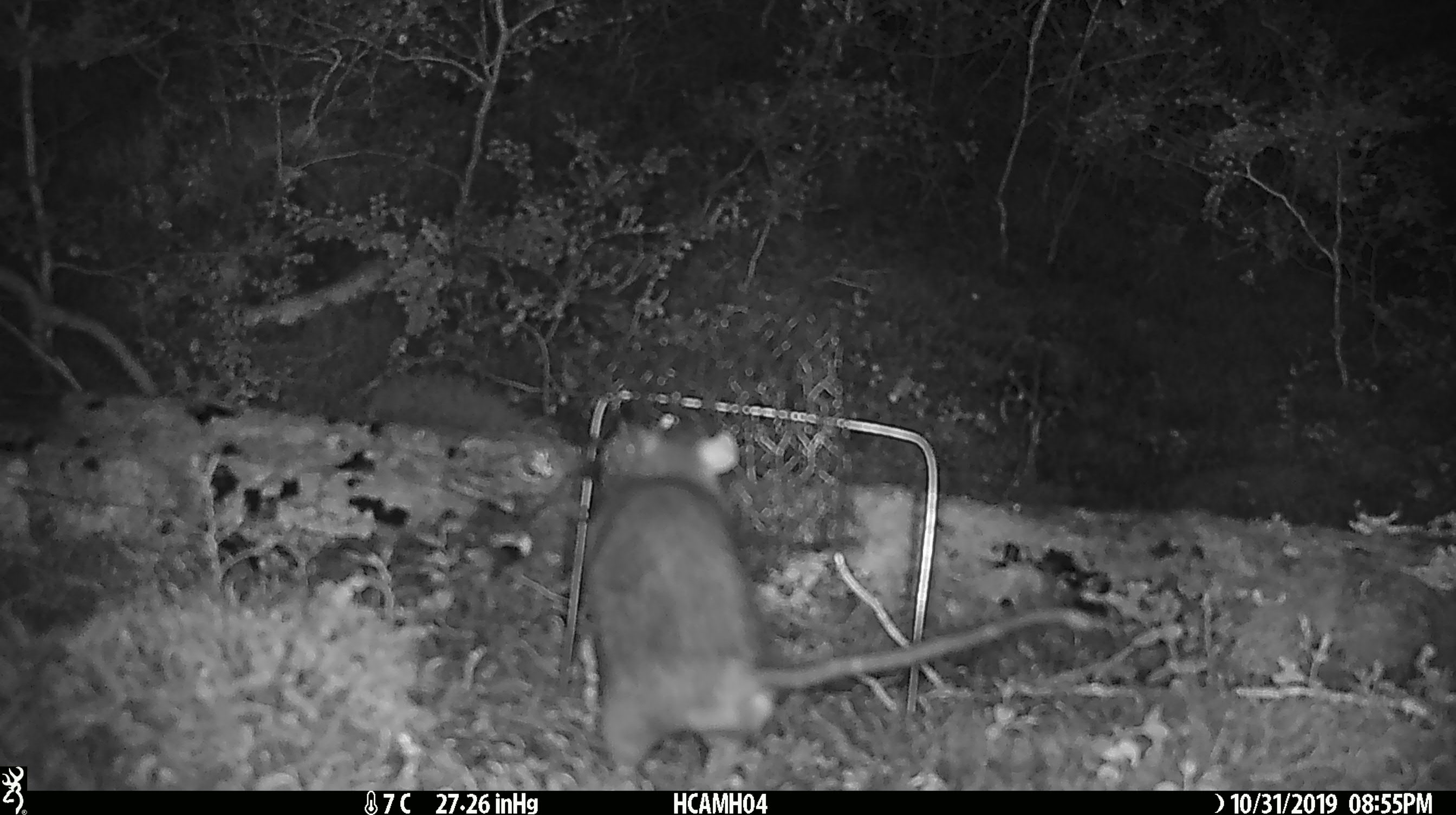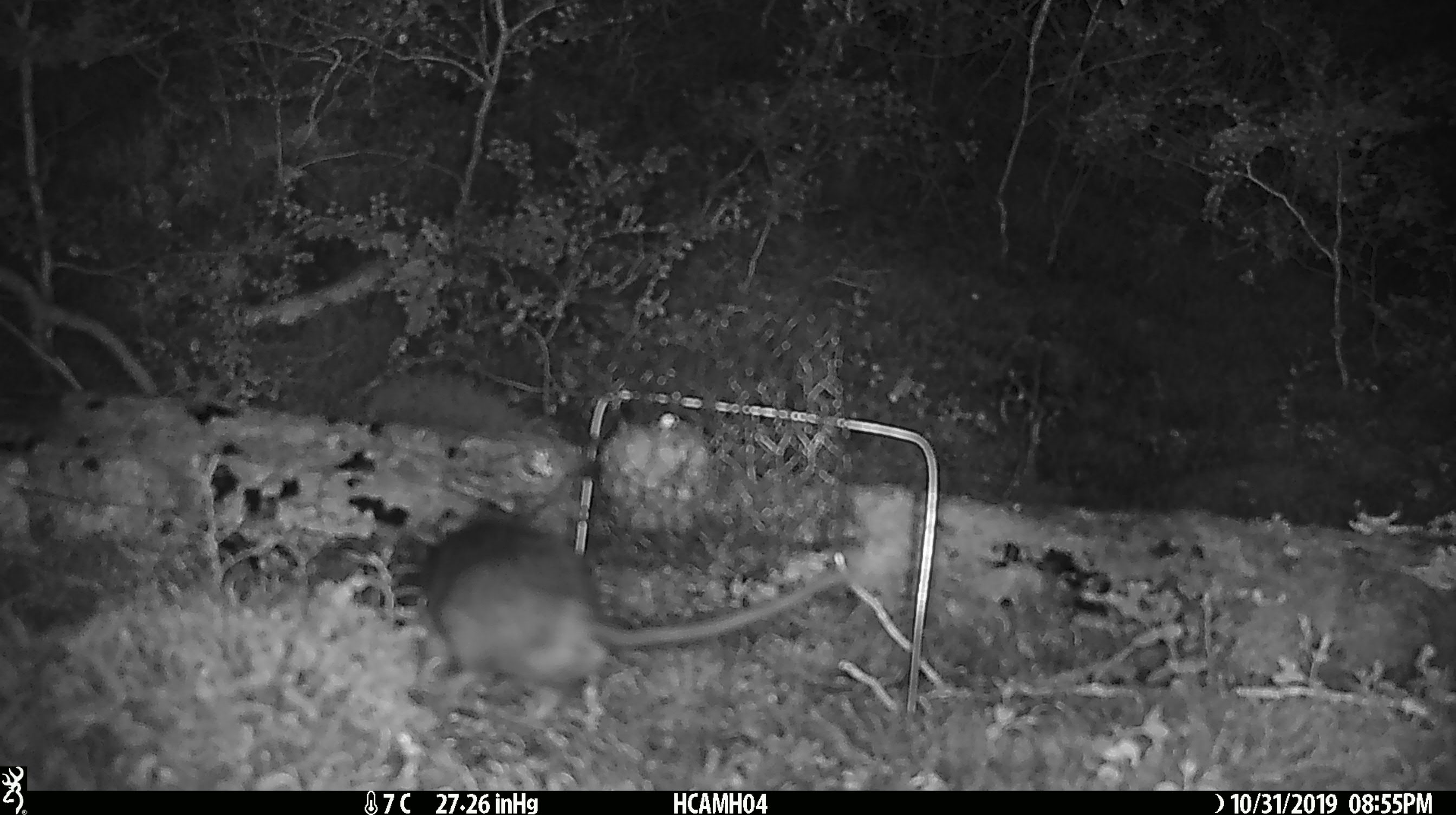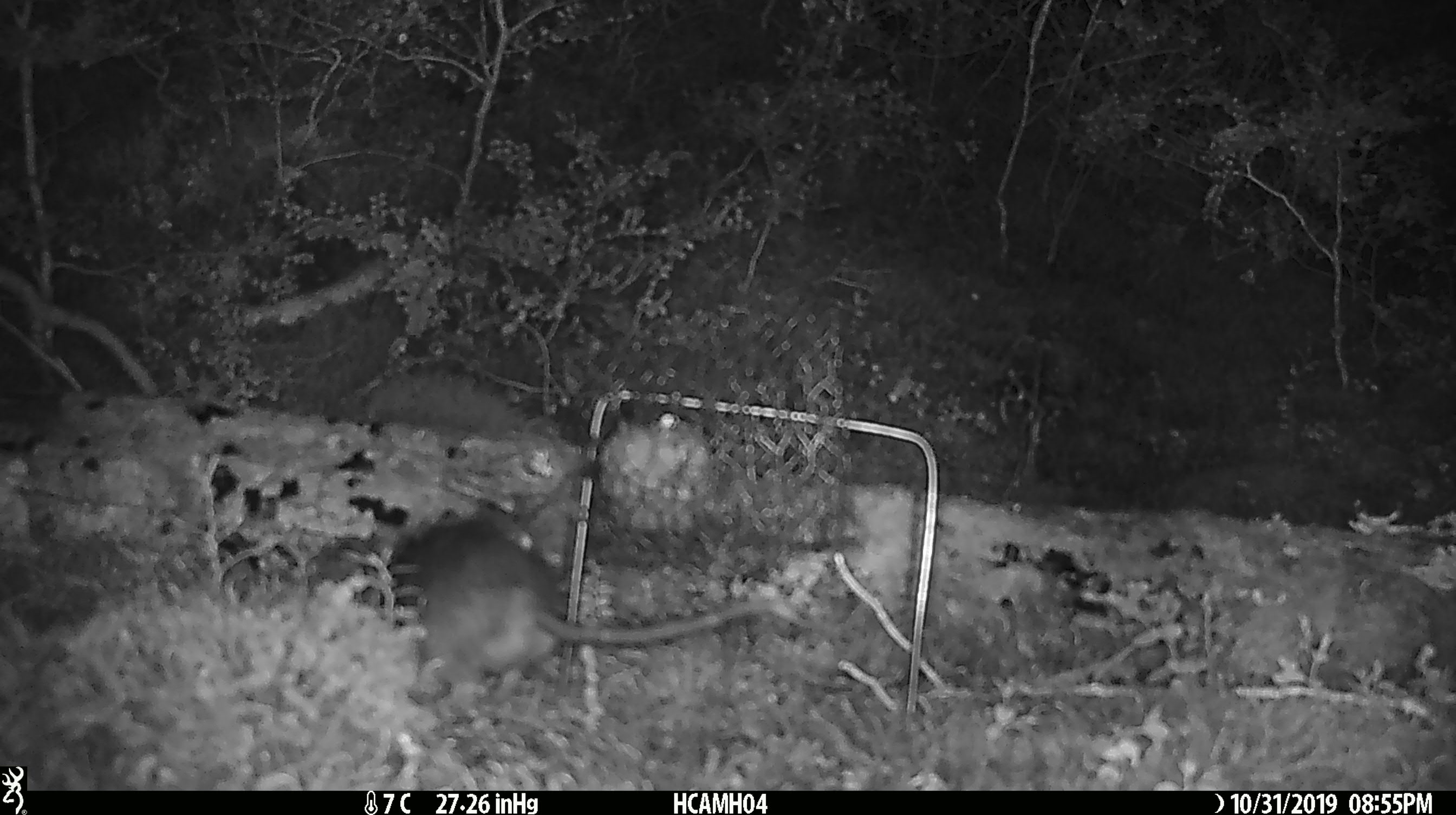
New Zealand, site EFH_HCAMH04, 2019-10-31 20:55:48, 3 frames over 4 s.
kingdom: Animalia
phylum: Chordata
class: Mammalia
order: Rodentia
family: Muridae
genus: Rattus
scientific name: Rattus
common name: rat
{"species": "rat (Rattus)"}